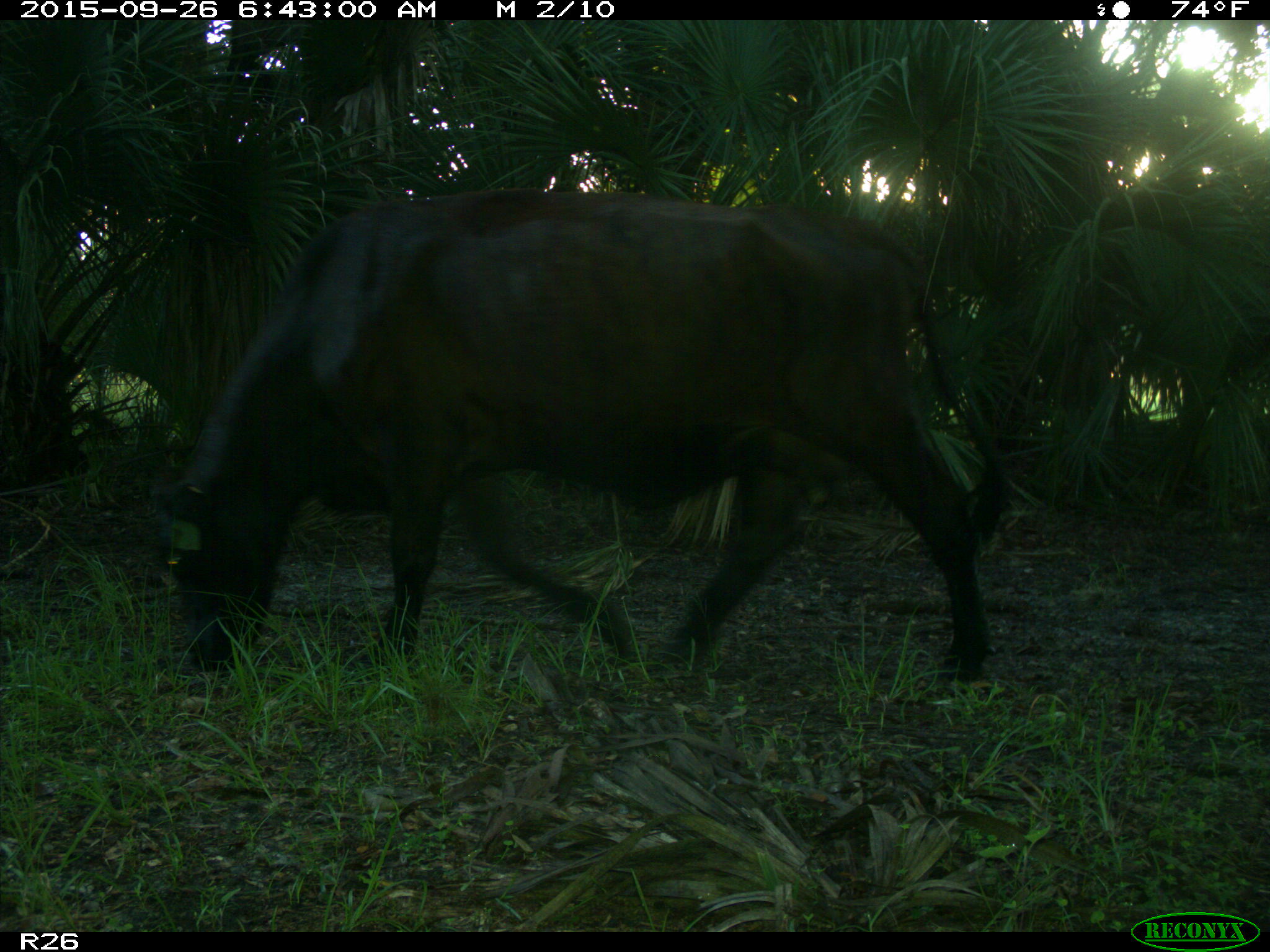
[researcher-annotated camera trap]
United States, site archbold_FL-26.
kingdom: Animalia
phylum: Chordata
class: Mammalia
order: Artiodactyla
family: Bovidae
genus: Bos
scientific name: Bos taurus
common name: domestic cow